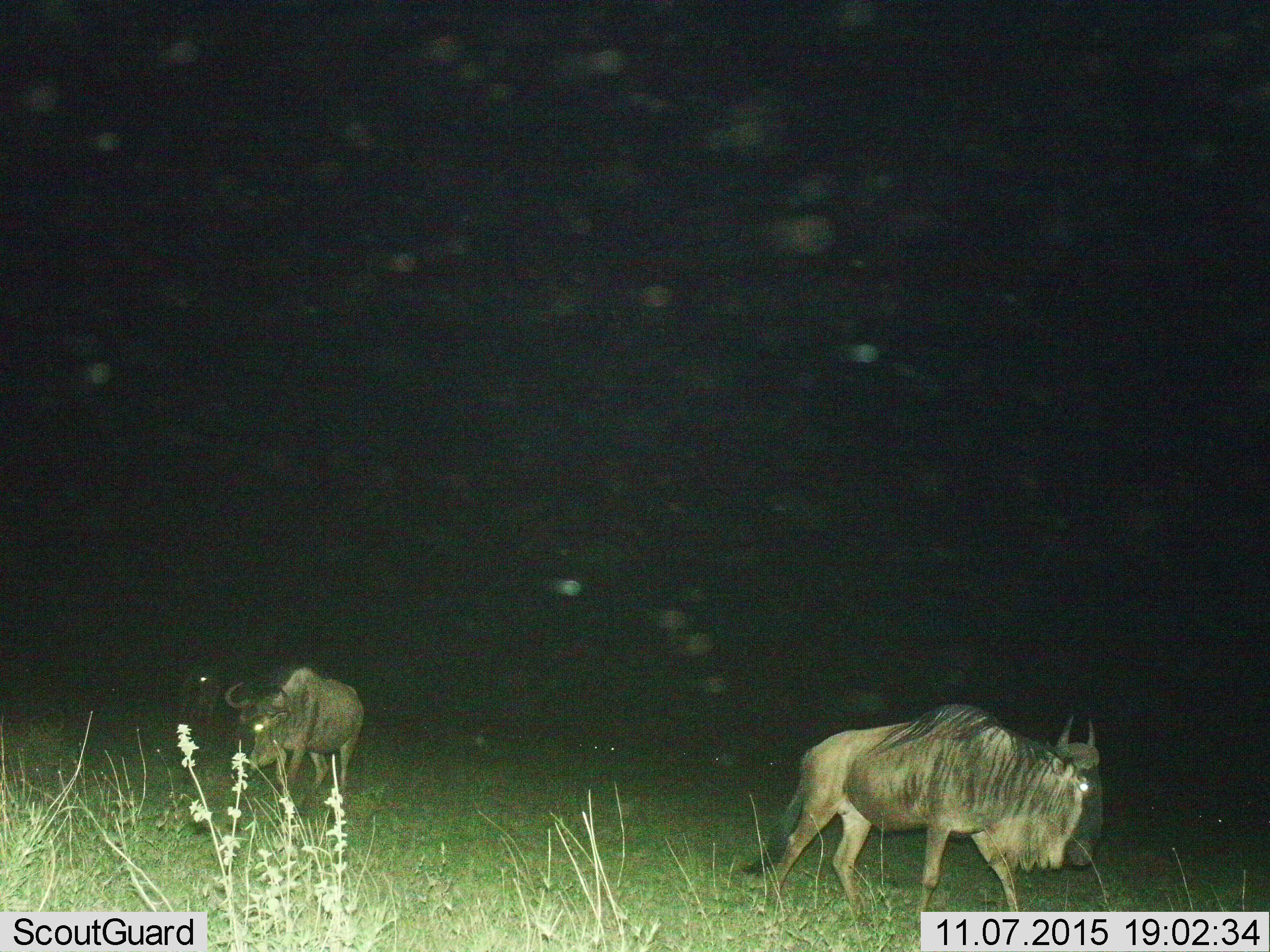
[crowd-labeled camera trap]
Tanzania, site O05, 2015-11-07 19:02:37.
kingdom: Animalia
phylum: Chordata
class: Mammalia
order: Artiodactyla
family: Bovidae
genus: Connochaetes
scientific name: Connochaetes taurinus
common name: blue wildebeest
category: wildebeest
Wildebeest (blue wildebeest) (Connochaetes taurinus), count 3. Behavior (volunteer vote fractions): standing 50%, resting 0%, moving 88%, interacting 0%. Young present (vote fraction): 0%. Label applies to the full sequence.